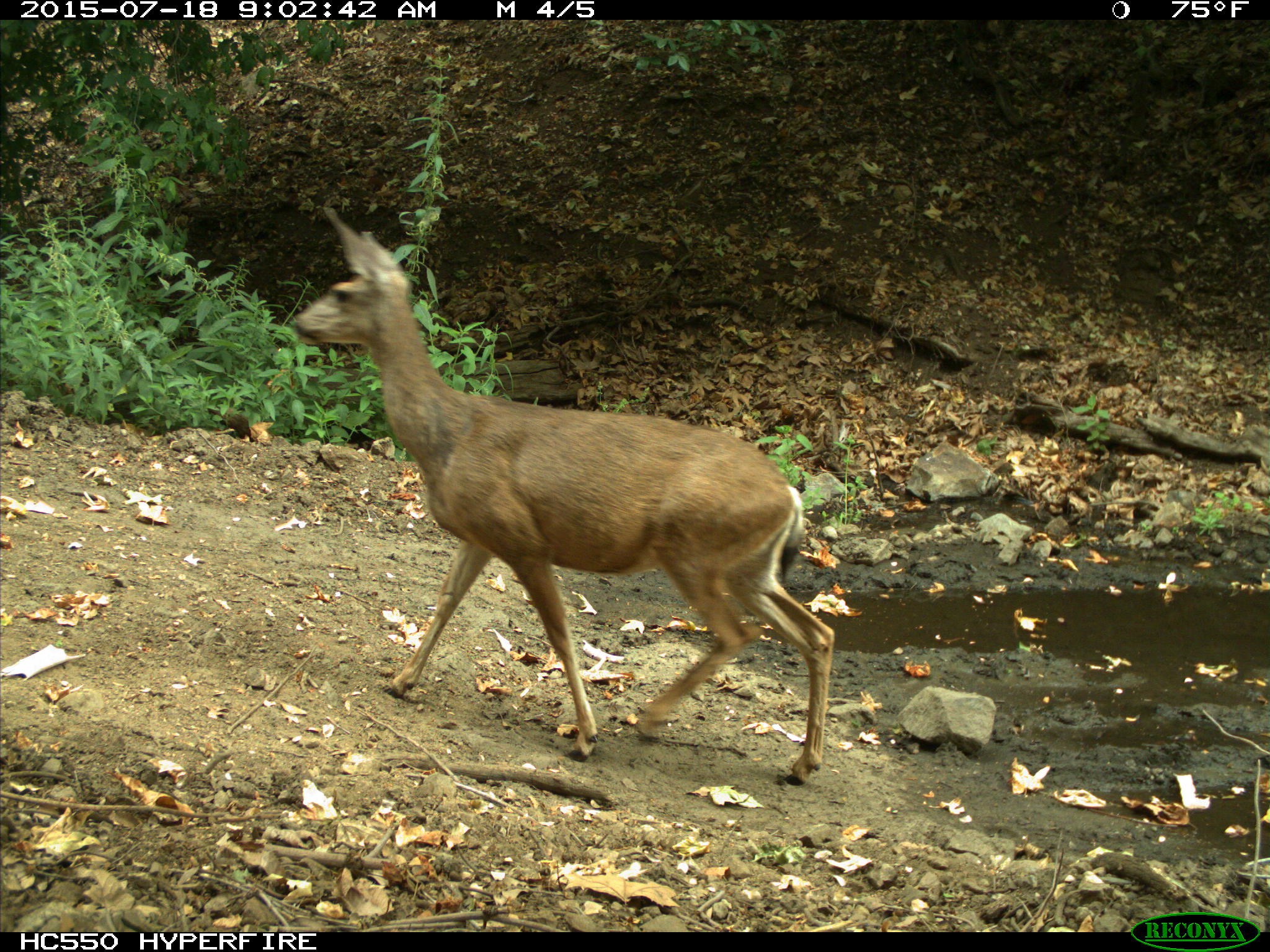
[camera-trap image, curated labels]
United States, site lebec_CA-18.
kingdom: Animalia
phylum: Chordata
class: Mammalia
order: Artiodactyla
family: Cervidae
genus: Odocoileus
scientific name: Odocoileus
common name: deer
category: unidentified deer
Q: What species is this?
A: Unidentified deer (deer) (Odocoileus).